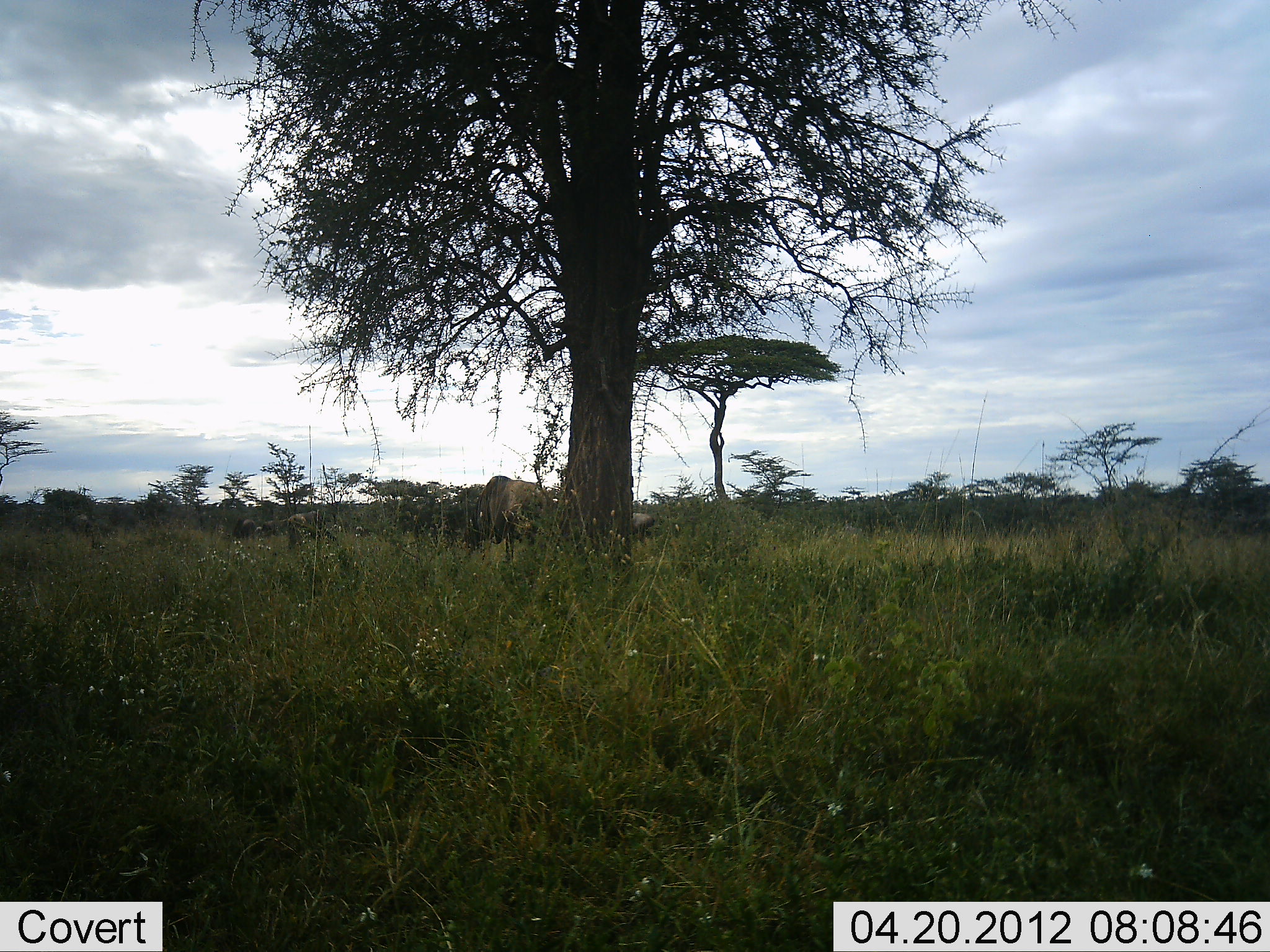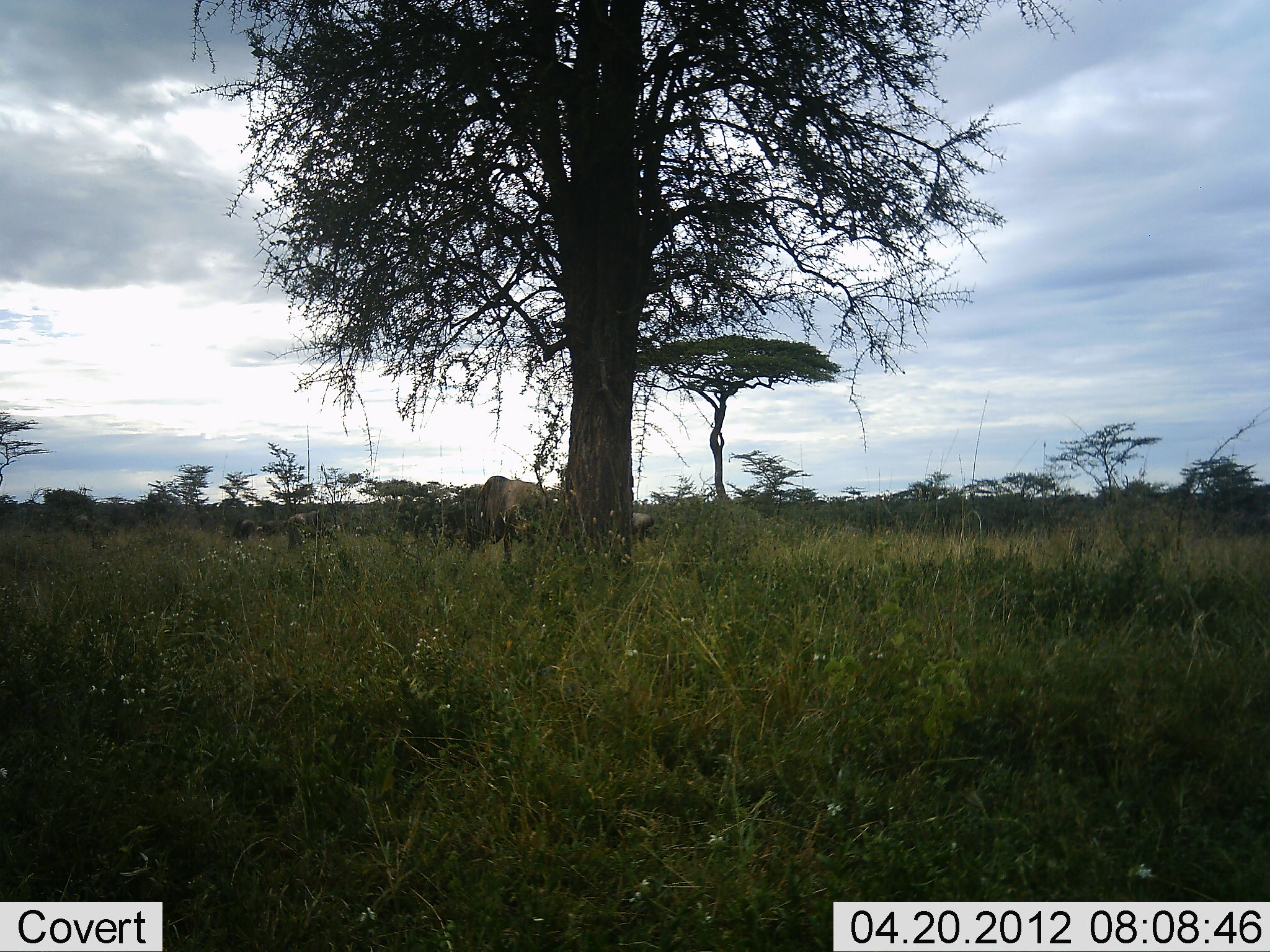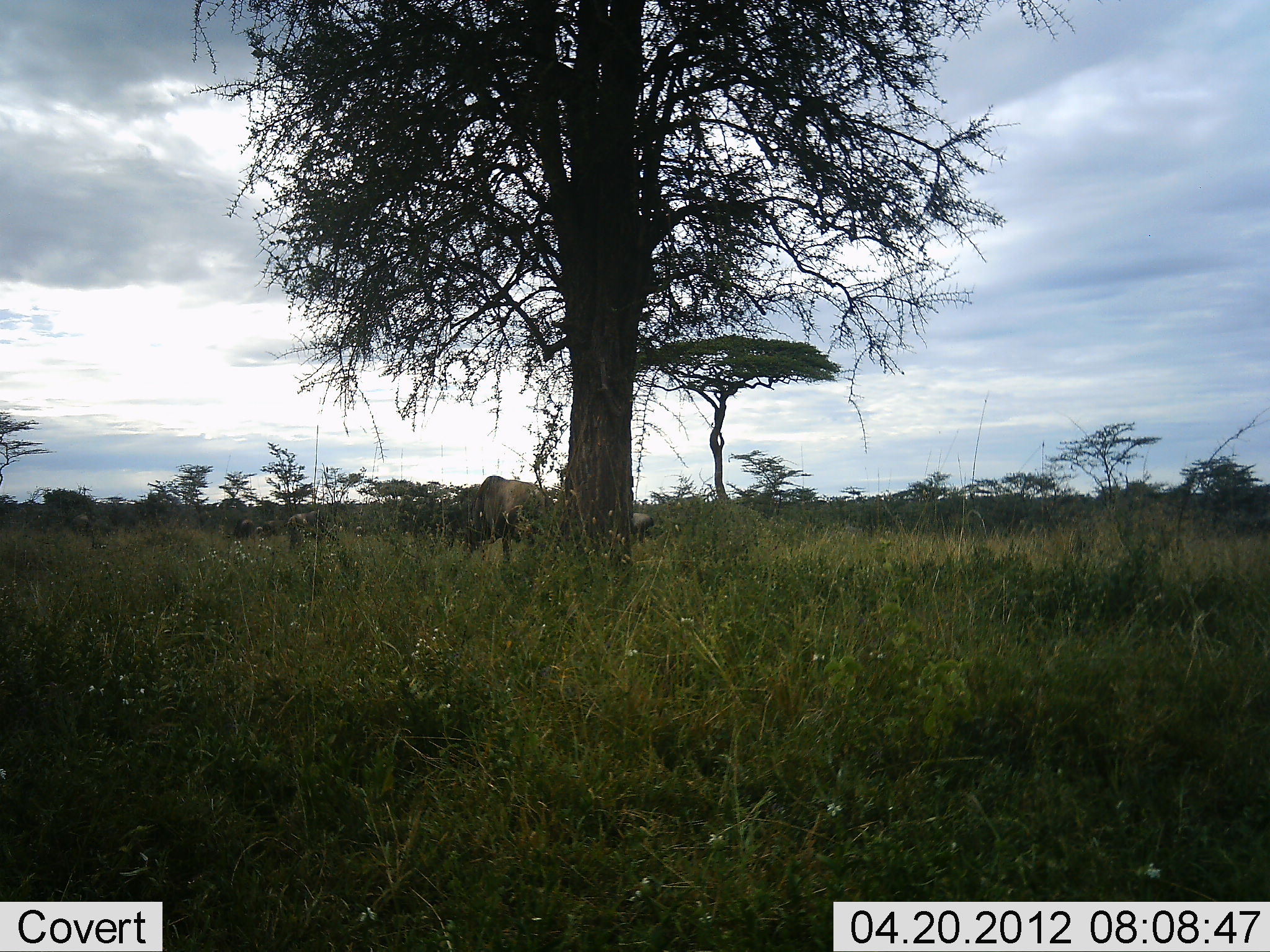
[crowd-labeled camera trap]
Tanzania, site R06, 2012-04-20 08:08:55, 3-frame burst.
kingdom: Animalia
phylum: Chordata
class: Mammalia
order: Artiodactyla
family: Bovidae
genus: Connochaetes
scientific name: Connochaetes taurinus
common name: blue wildebeest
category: wildebeest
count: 3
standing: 75%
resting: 0%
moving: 6%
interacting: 0%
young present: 0%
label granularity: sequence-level